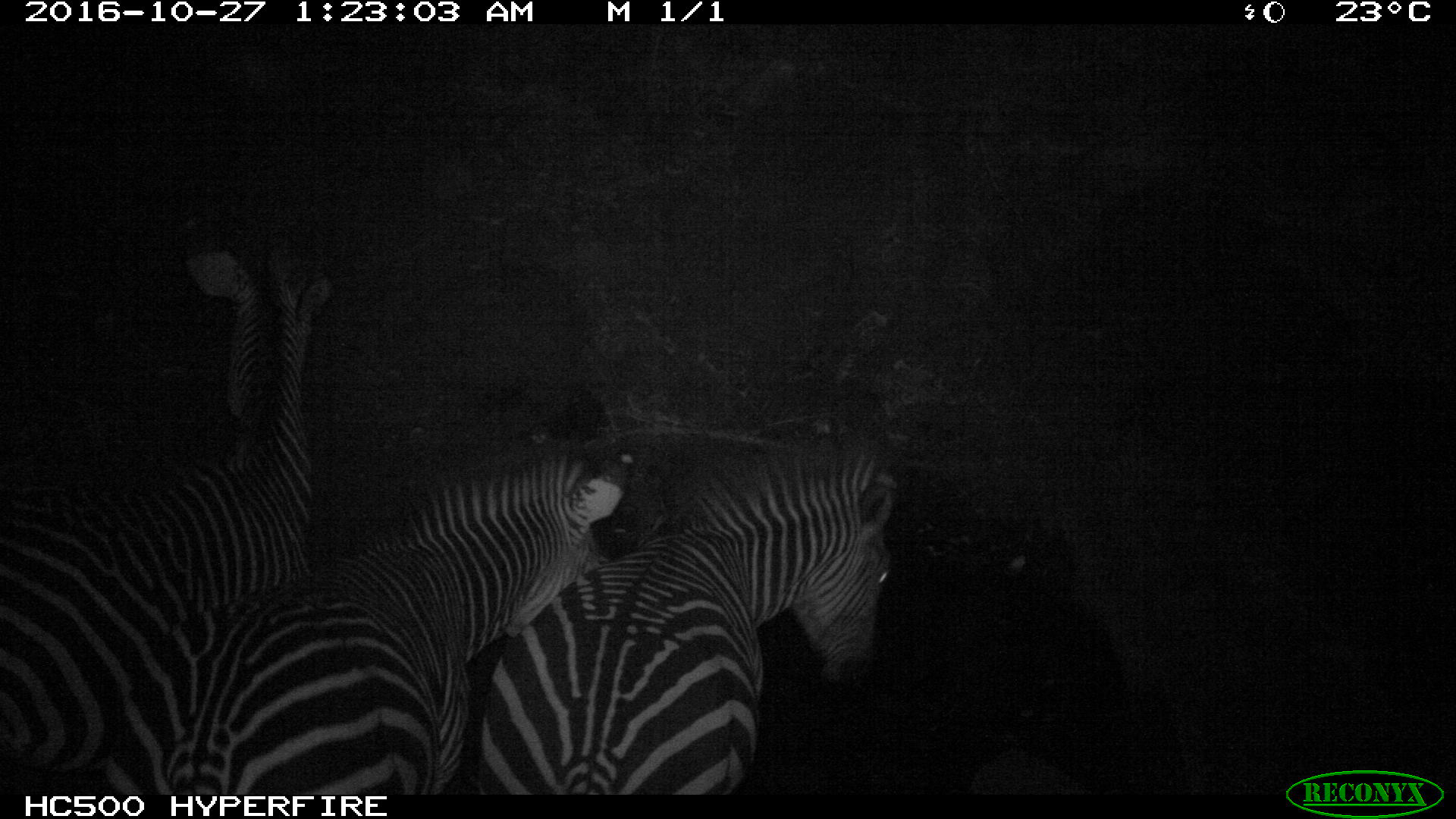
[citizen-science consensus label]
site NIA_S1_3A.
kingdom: Animalia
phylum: Chordata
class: Mammalia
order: Perissodactyla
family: Equidae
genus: Equus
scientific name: Equus quagga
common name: plains zebra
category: zebraplains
Zebraplains (plains zebra) (Equus quagga), count 3. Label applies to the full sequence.